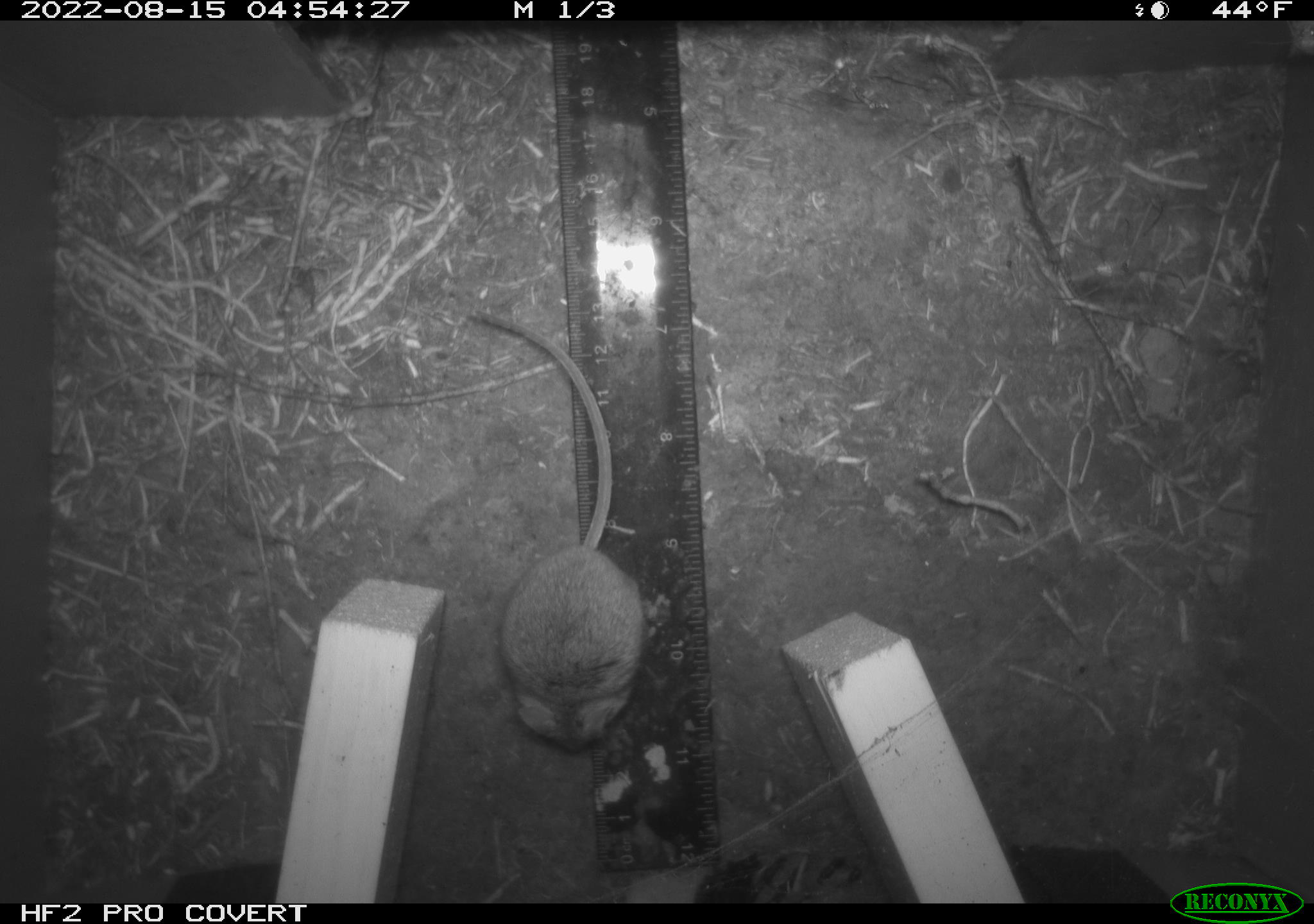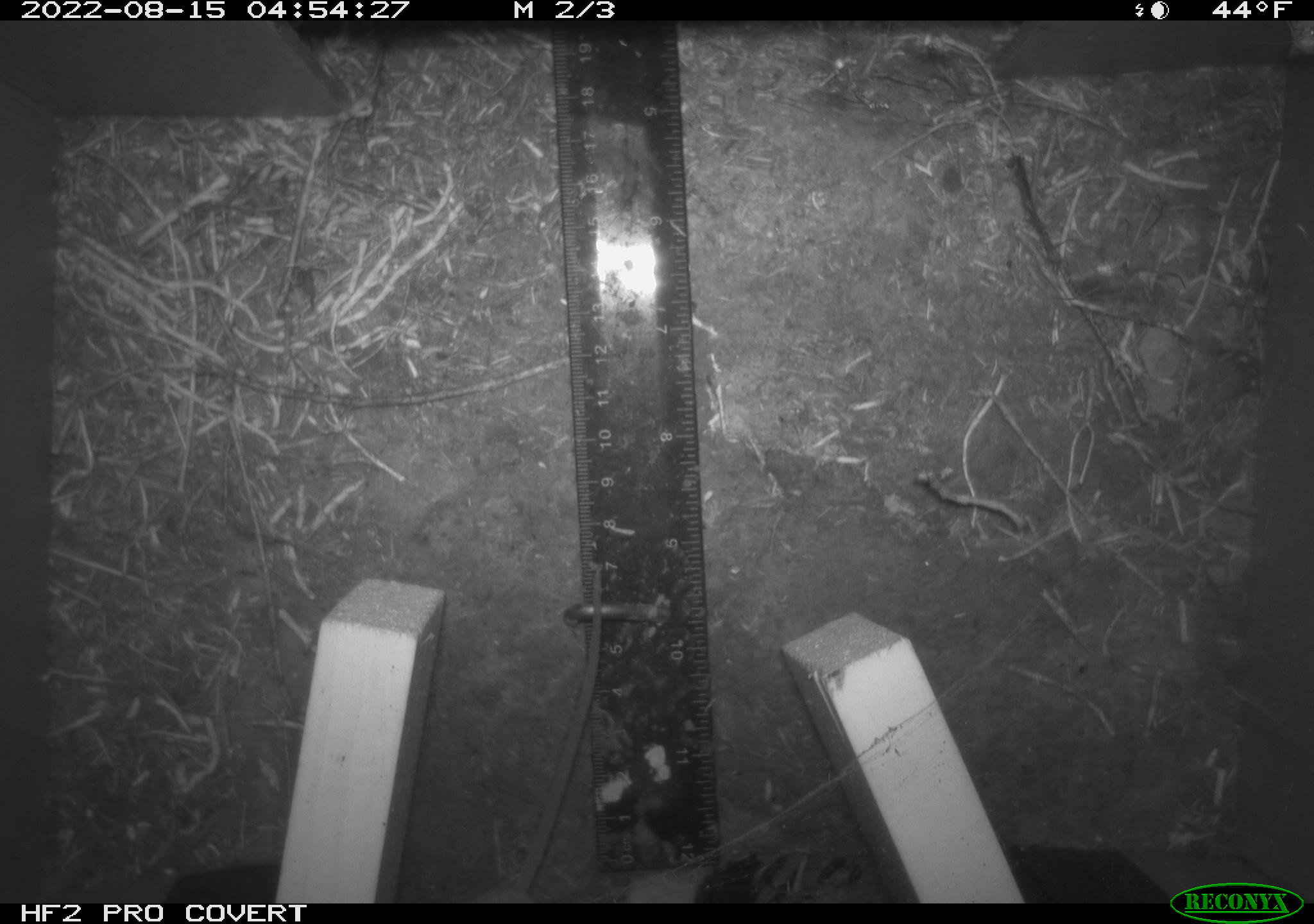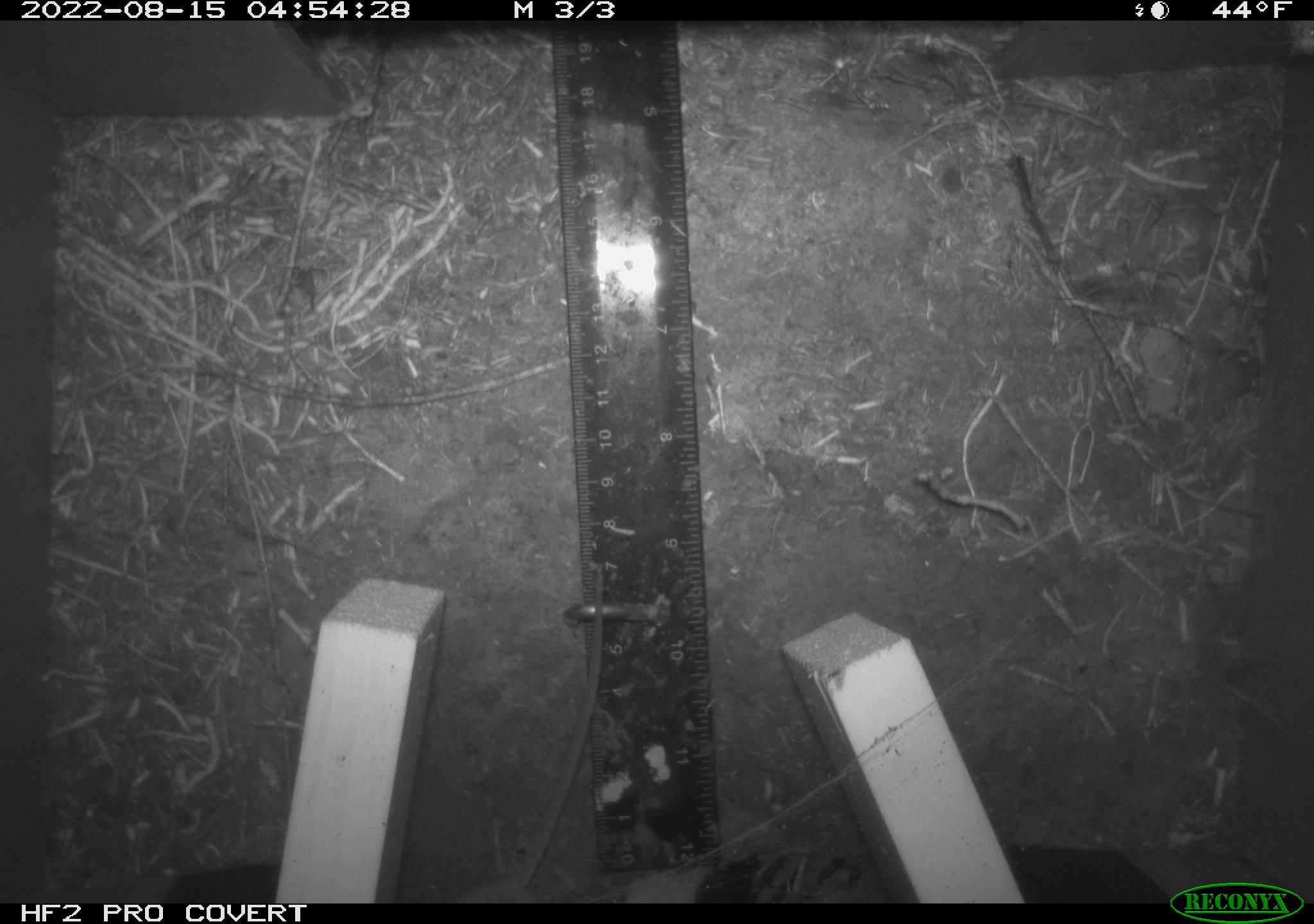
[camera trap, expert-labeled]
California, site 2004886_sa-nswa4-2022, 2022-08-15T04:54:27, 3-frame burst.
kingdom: Animalia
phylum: Chordata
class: Mammalia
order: Rodentia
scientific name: Rodentia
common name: rodent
Rodent (Rodentia).